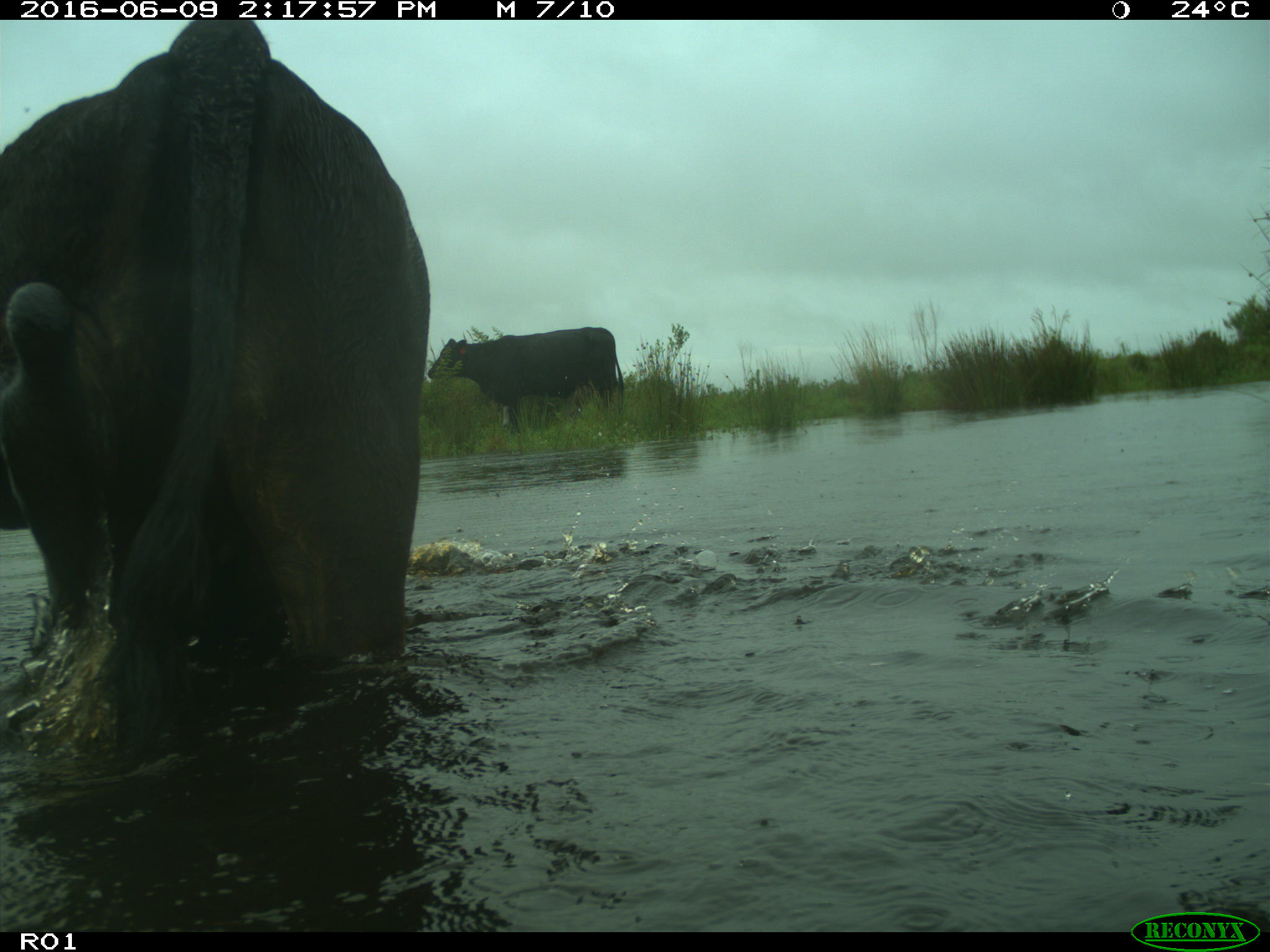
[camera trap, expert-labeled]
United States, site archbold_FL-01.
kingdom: Animalia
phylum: Chordata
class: Mammalia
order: Artiodactyla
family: Bovidae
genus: Bos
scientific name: Bos taurus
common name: domestic cow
Bos taurus (domestic cow).